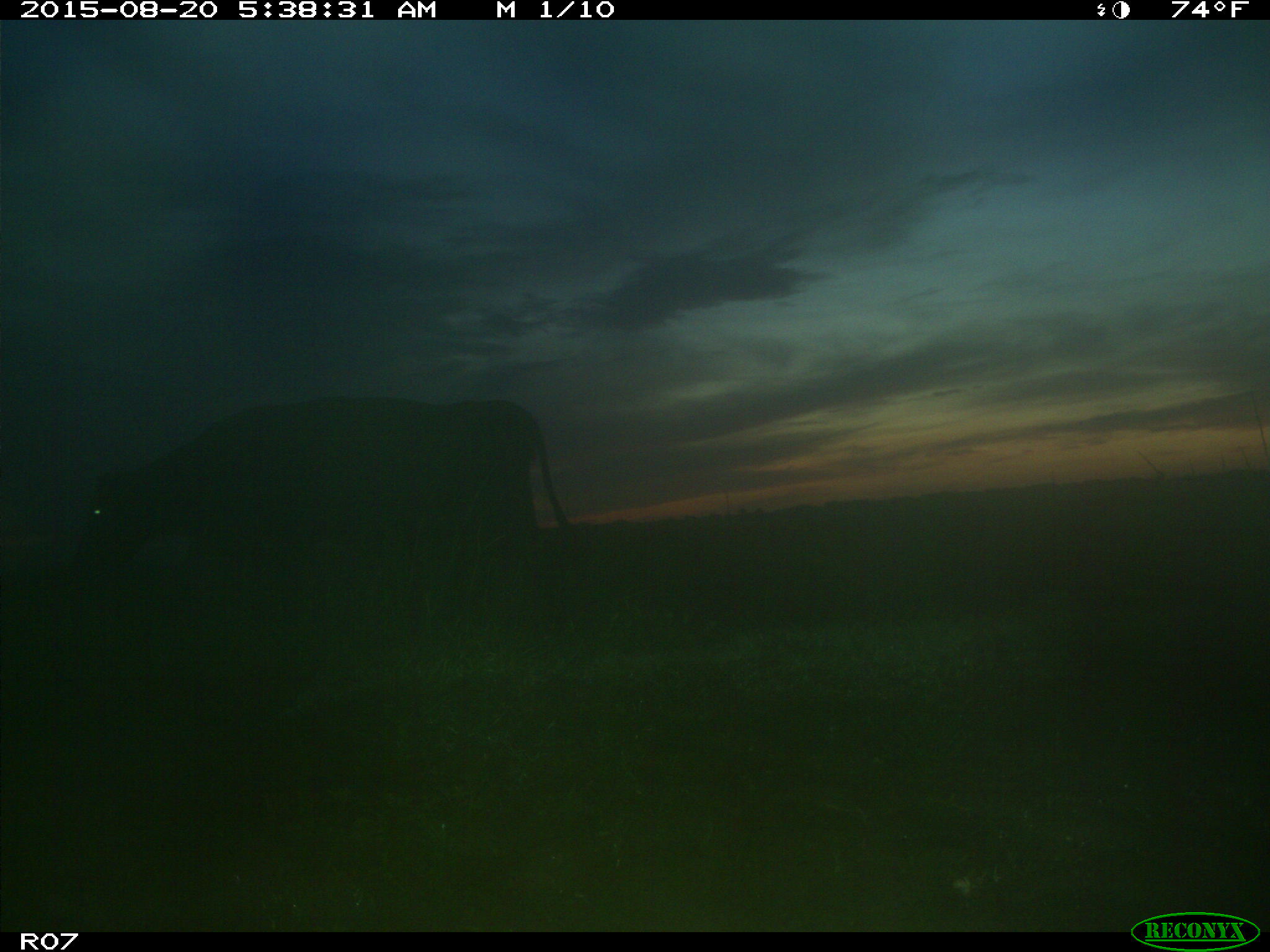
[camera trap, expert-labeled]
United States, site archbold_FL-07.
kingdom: Animalia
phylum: Chordata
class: Mammalia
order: Artiodactyla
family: Bovidae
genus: Bos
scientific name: Bos taurus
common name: domestic cow